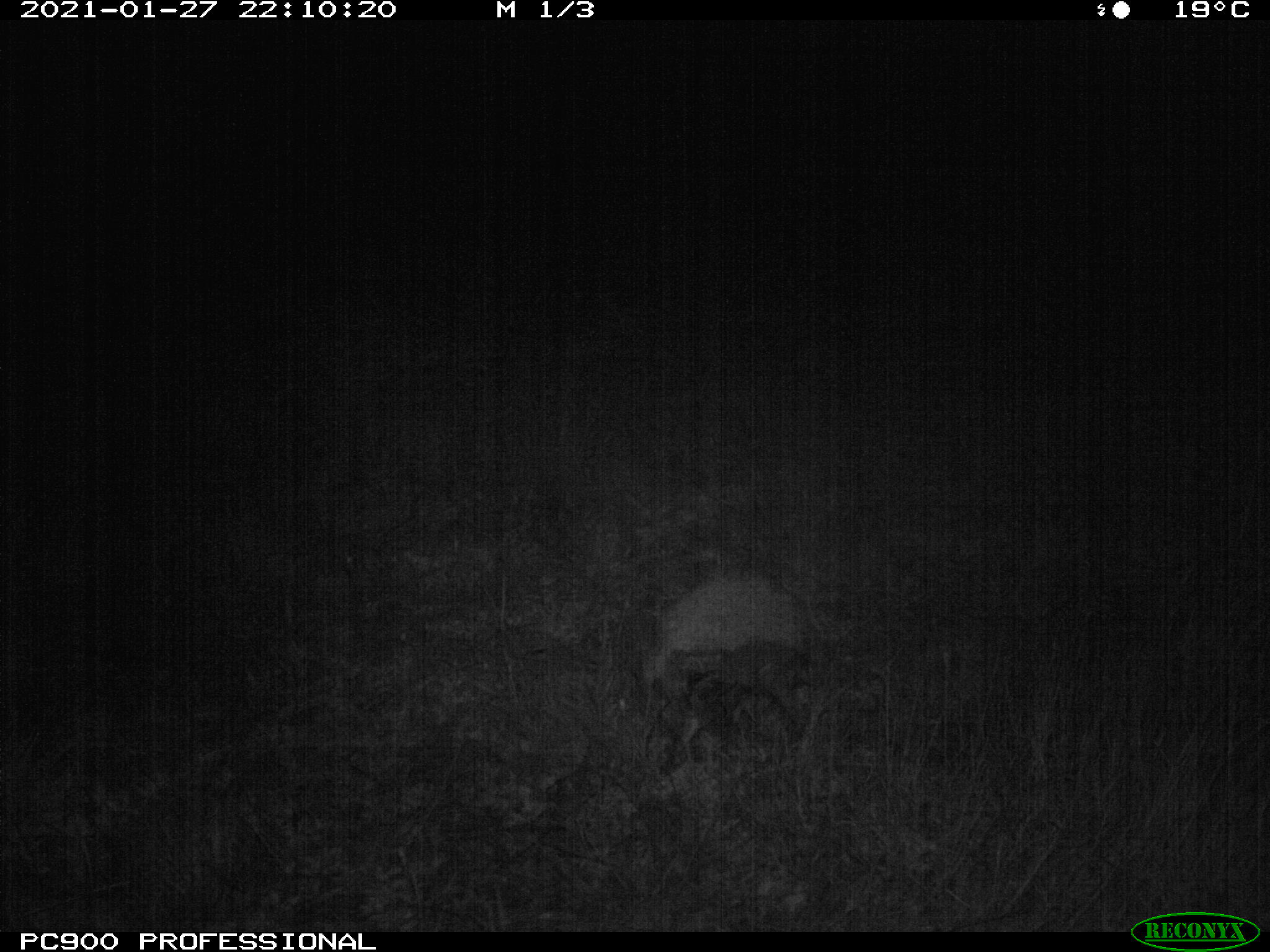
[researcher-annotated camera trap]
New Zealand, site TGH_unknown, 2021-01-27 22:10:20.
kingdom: Animalia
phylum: Chordata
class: Mammalia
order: Eulipotyphla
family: Erinaceidae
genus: Erinaceus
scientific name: Erinaceus europaeus europaeus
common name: european hedgehog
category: hedgehog